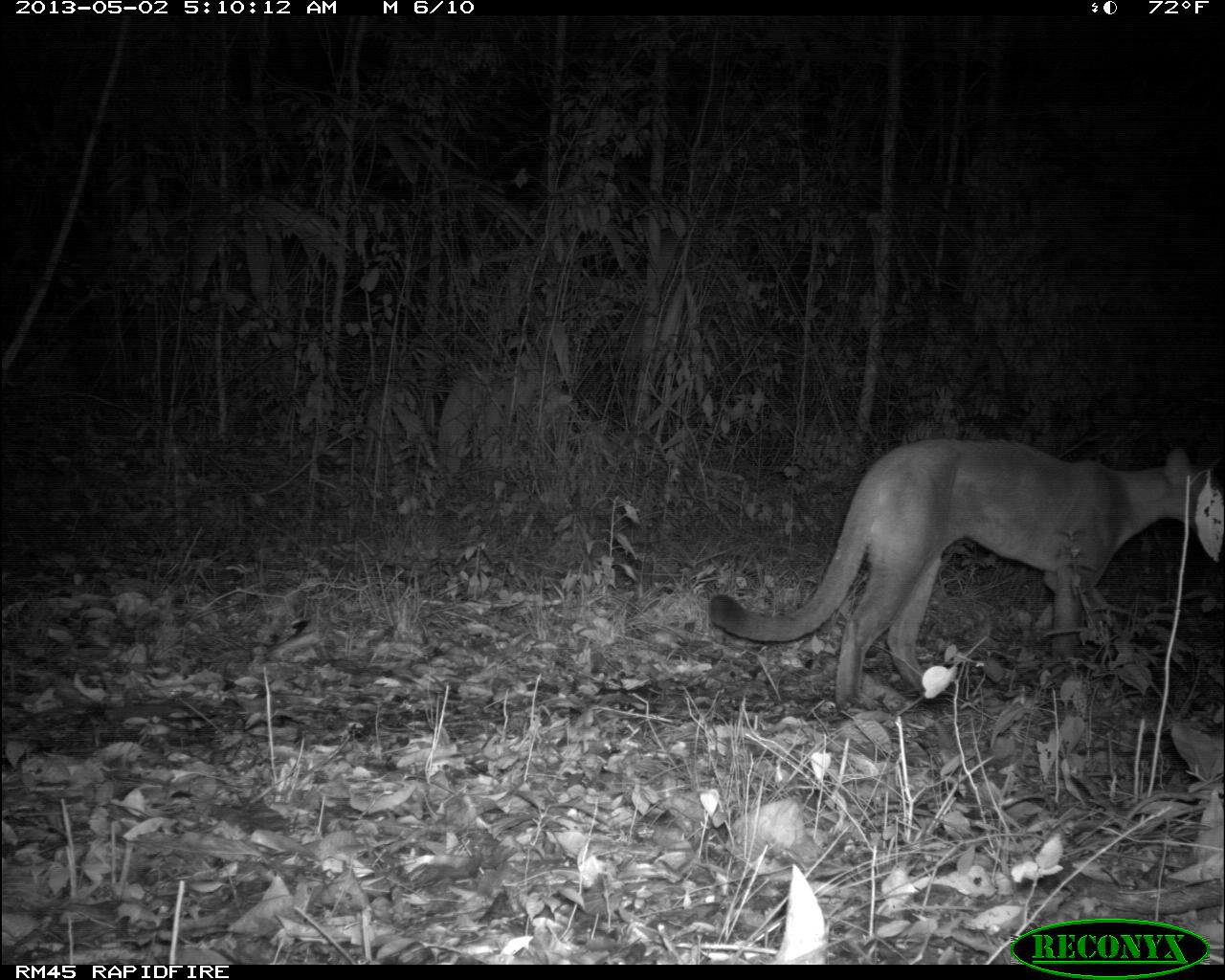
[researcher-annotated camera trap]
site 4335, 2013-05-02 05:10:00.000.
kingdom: Animalia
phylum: Chordata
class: Mammalia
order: Carnivora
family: Felidae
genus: Puma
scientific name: Puma concolor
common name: mountain lion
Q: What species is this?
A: Puma concolor (mountain lion).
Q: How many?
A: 1.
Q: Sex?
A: Female.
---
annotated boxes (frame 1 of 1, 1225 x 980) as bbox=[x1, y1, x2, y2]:
puma concolor: bbox=[704, 435, 1214, 713]